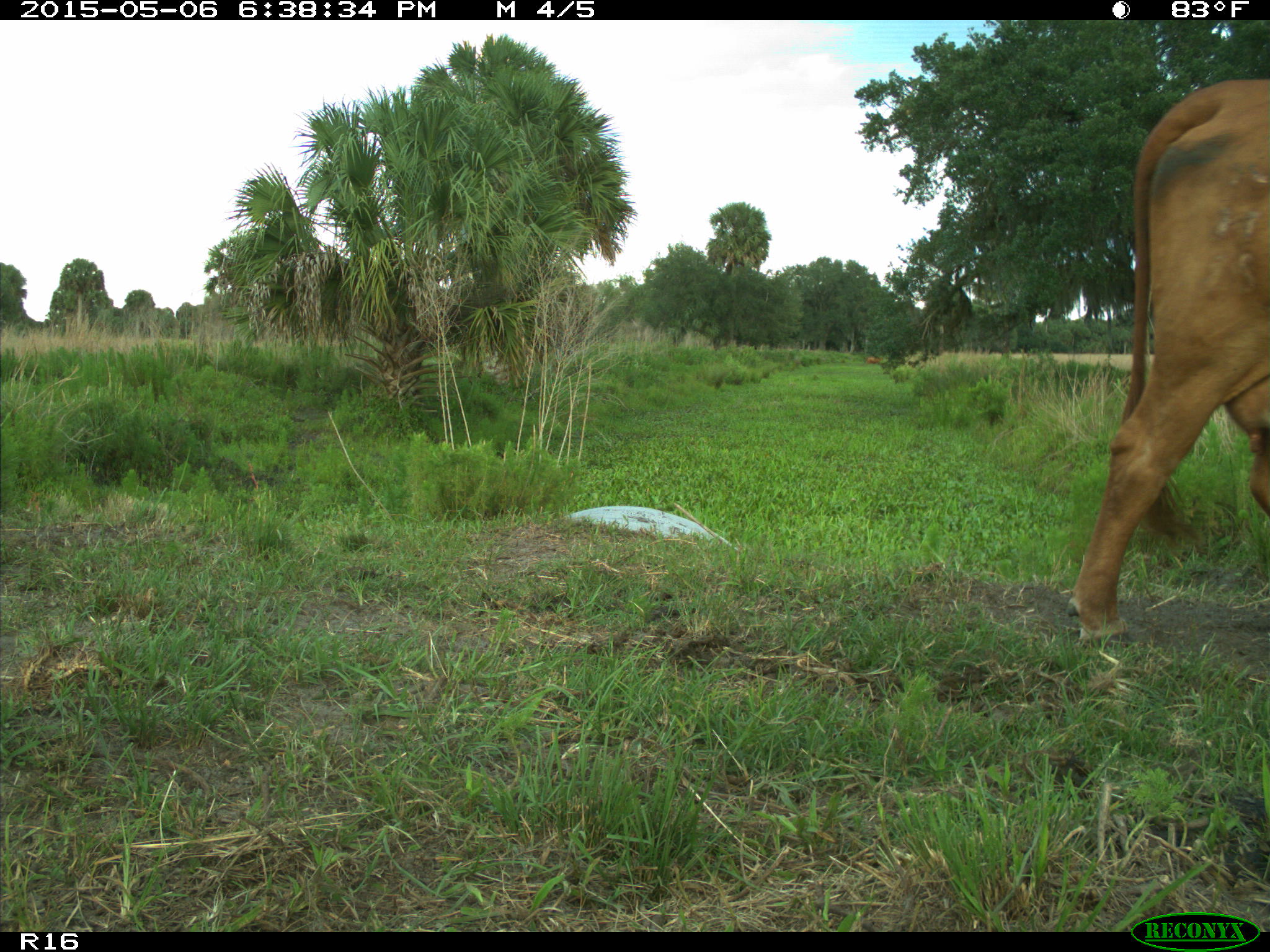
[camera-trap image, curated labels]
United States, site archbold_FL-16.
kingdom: Animalia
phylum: Chordata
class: Mammalia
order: Artiodactyla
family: Bovidae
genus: Bos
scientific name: Bos taurus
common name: domestic cow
Bos taurus (domestic cow).